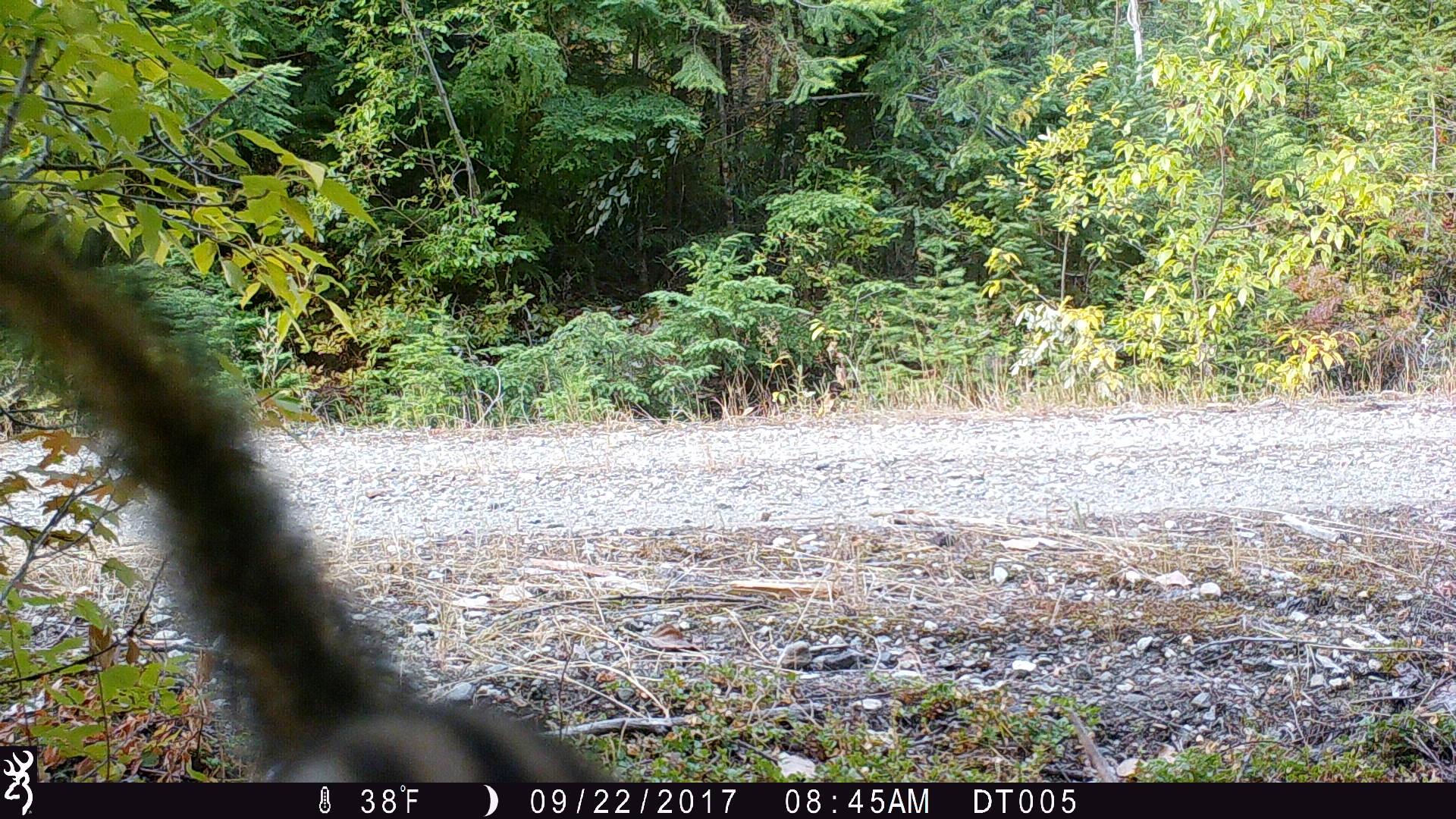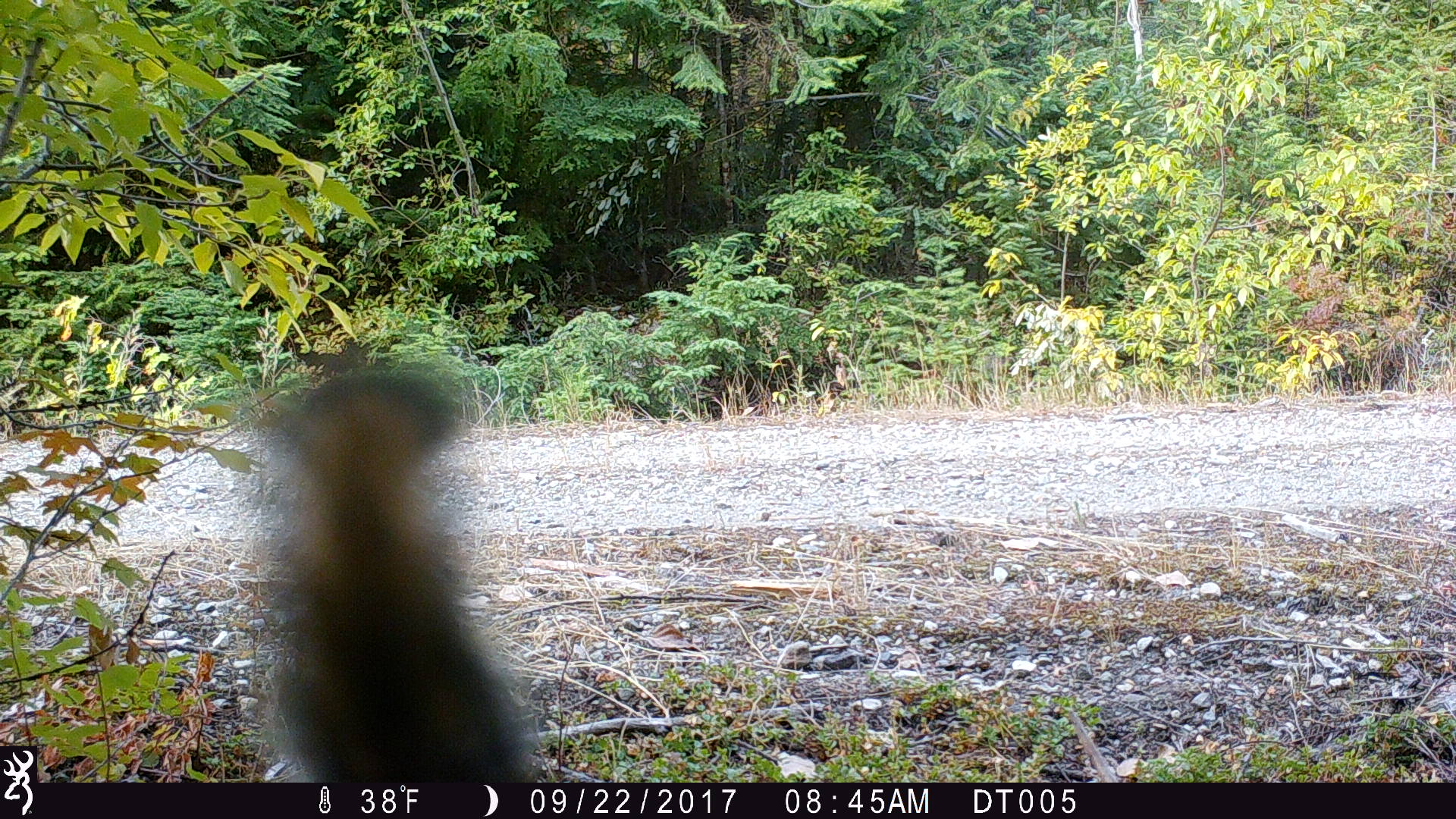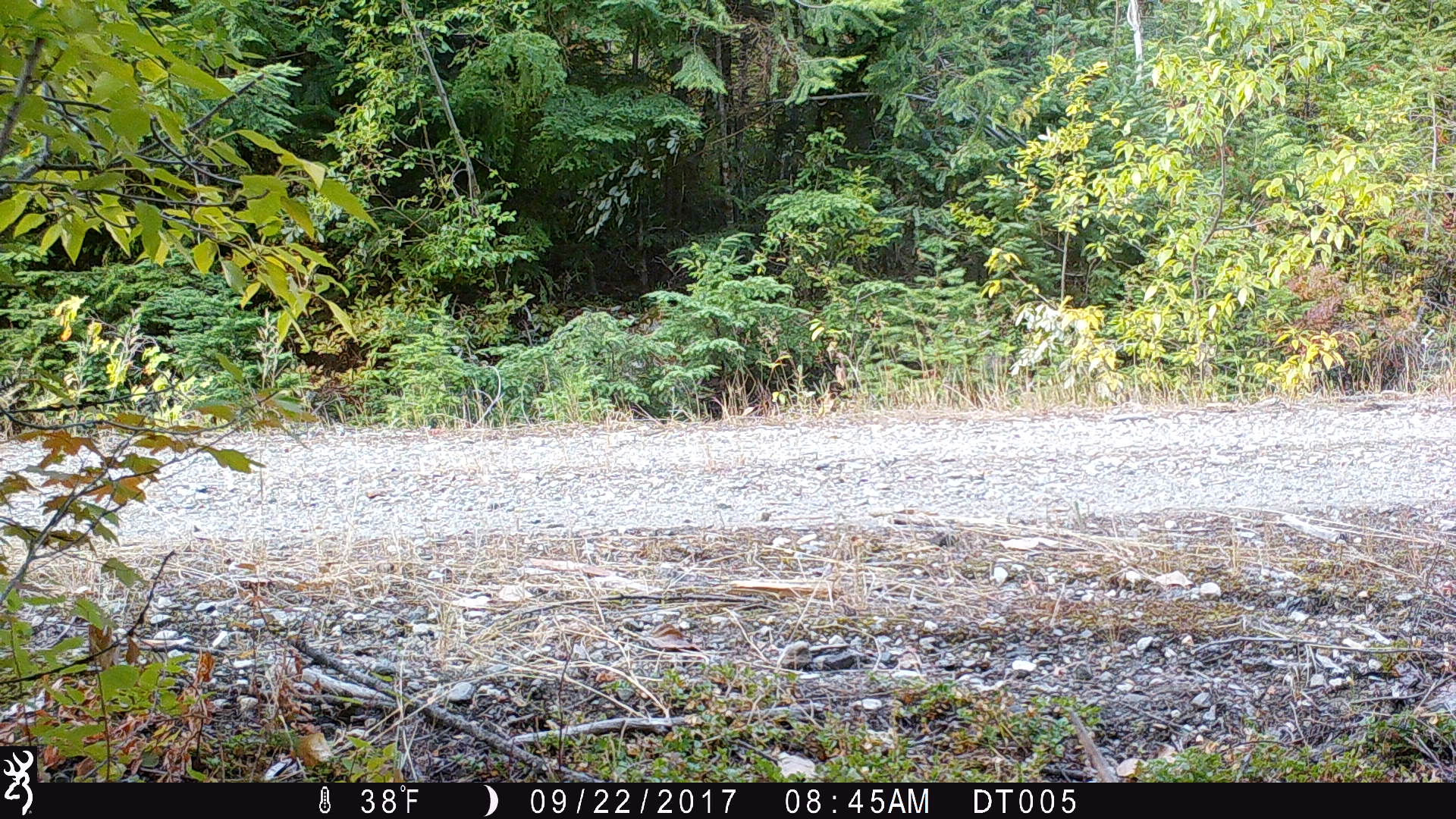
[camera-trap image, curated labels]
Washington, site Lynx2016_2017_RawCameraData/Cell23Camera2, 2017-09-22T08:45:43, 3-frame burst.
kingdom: Animalia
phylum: Chordata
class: Mammalia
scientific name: Mammalia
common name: small mammal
Small mammal (Mammalia). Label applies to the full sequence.